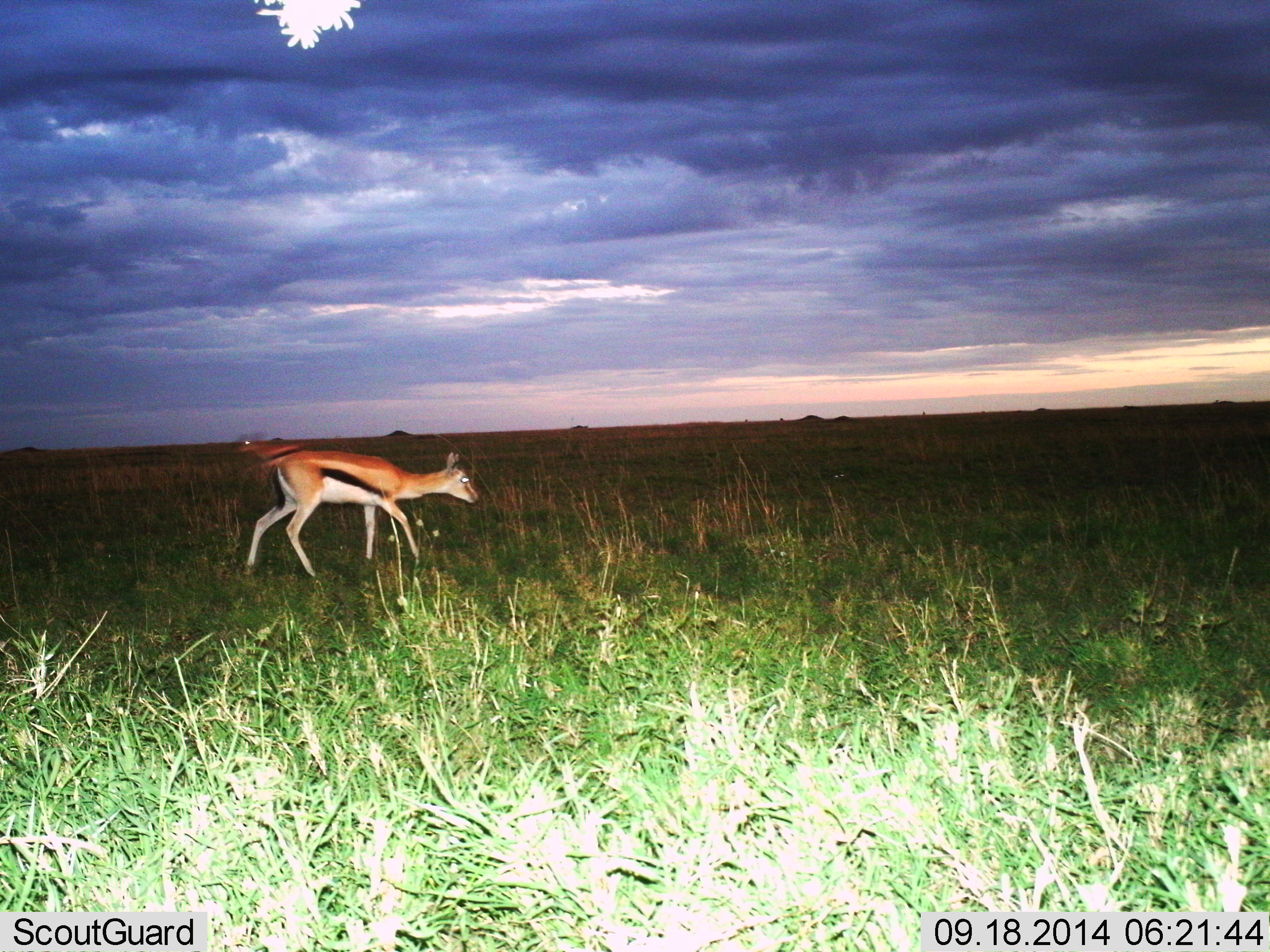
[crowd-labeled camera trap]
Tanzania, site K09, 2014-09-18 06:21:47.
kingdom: Animalia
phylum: Chordata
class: Mammalia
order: Artiodactyla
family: Bovidae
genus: Eudorcas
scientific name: Eudorcas thomsonii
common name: thomson's gazelle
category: gazellethomsons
Gazellethomsons (thomson's gazelle) (Eudorcas thomsonii), count 2. Behavior (volunteer vote fractions): standing 20%, resting 0%, moving 80%, interacting 0%. Young present (vote fraction): 0%. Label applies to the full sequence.